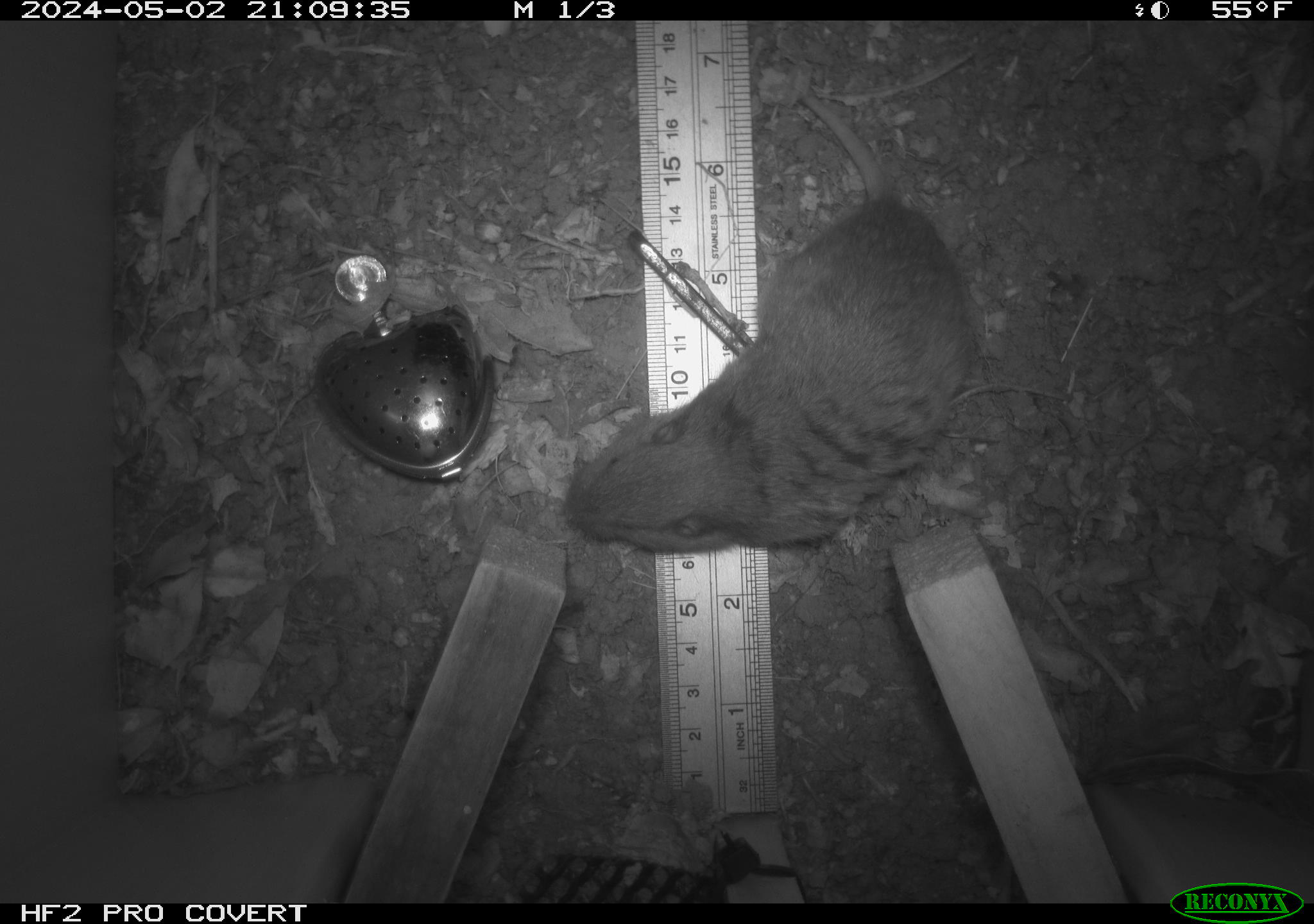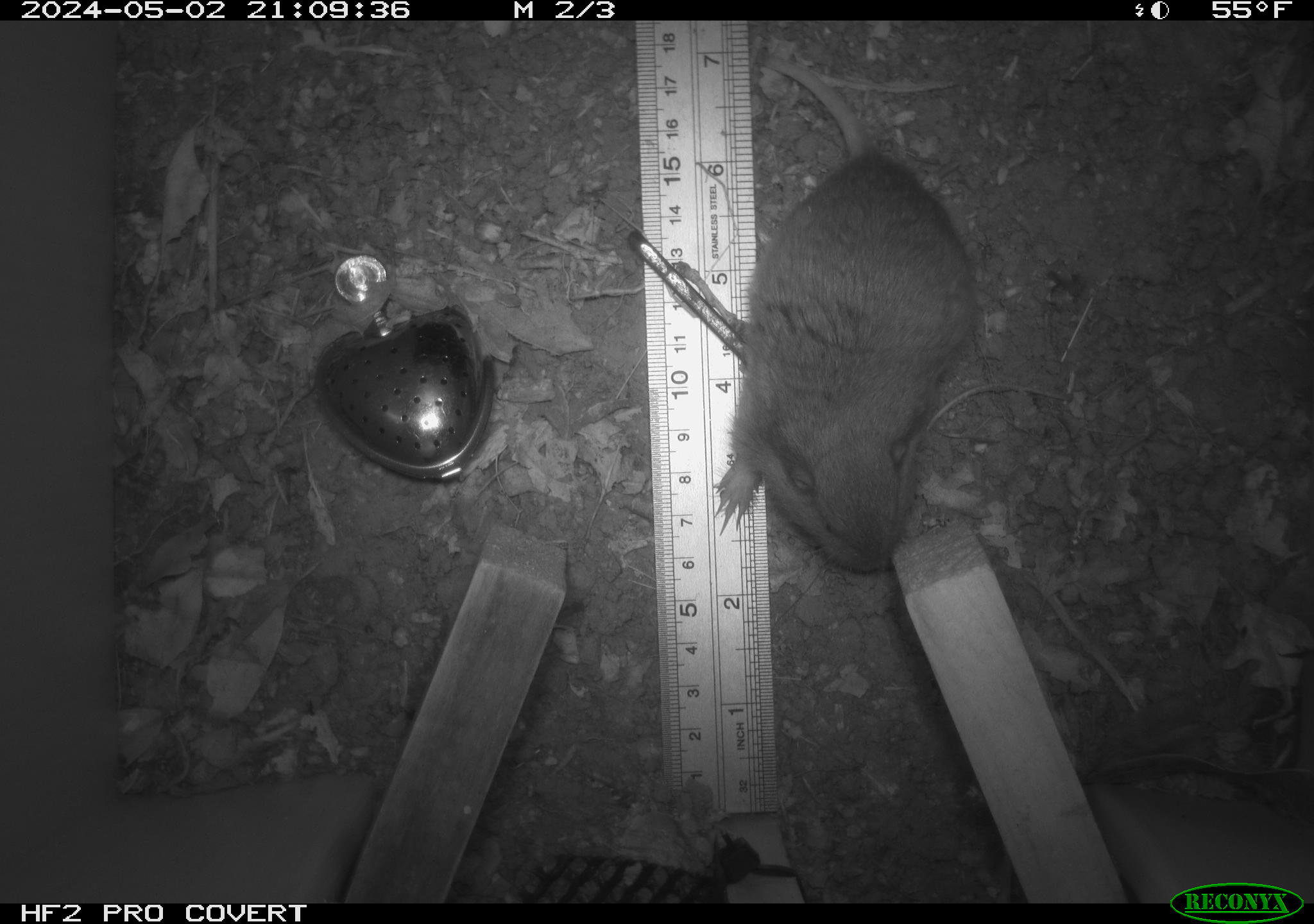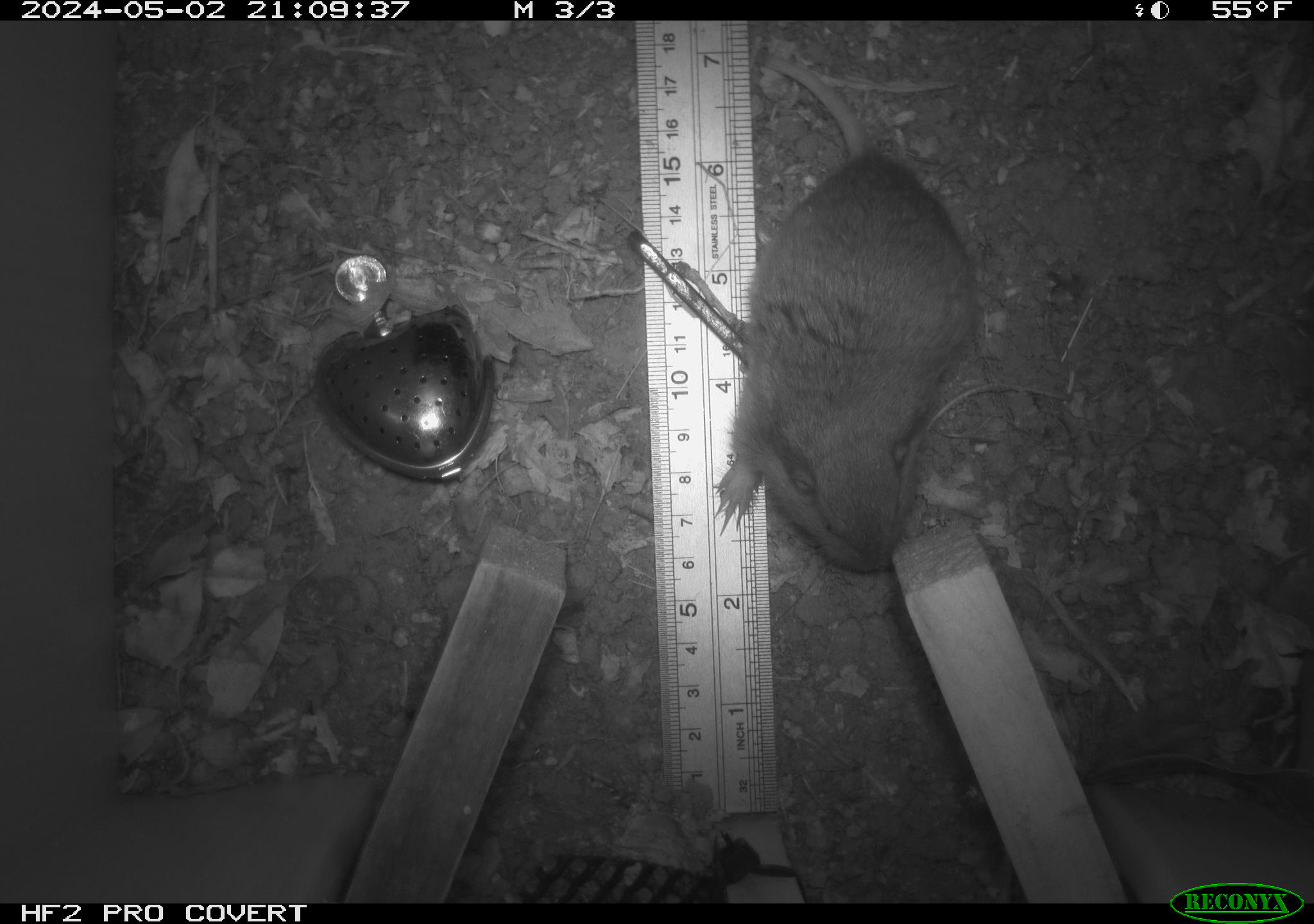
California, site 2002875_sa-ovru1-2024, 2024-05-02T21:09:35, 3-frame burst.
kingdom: Animalia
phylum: Chordata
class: Mammalia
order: Rodentia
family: Geomyidae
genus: Thomomys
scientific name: Thomomys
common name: smooth-toothed pocket gophers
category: thomomys species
Thomomys species (smooth-toothed pocket gophers) (Thomomys).